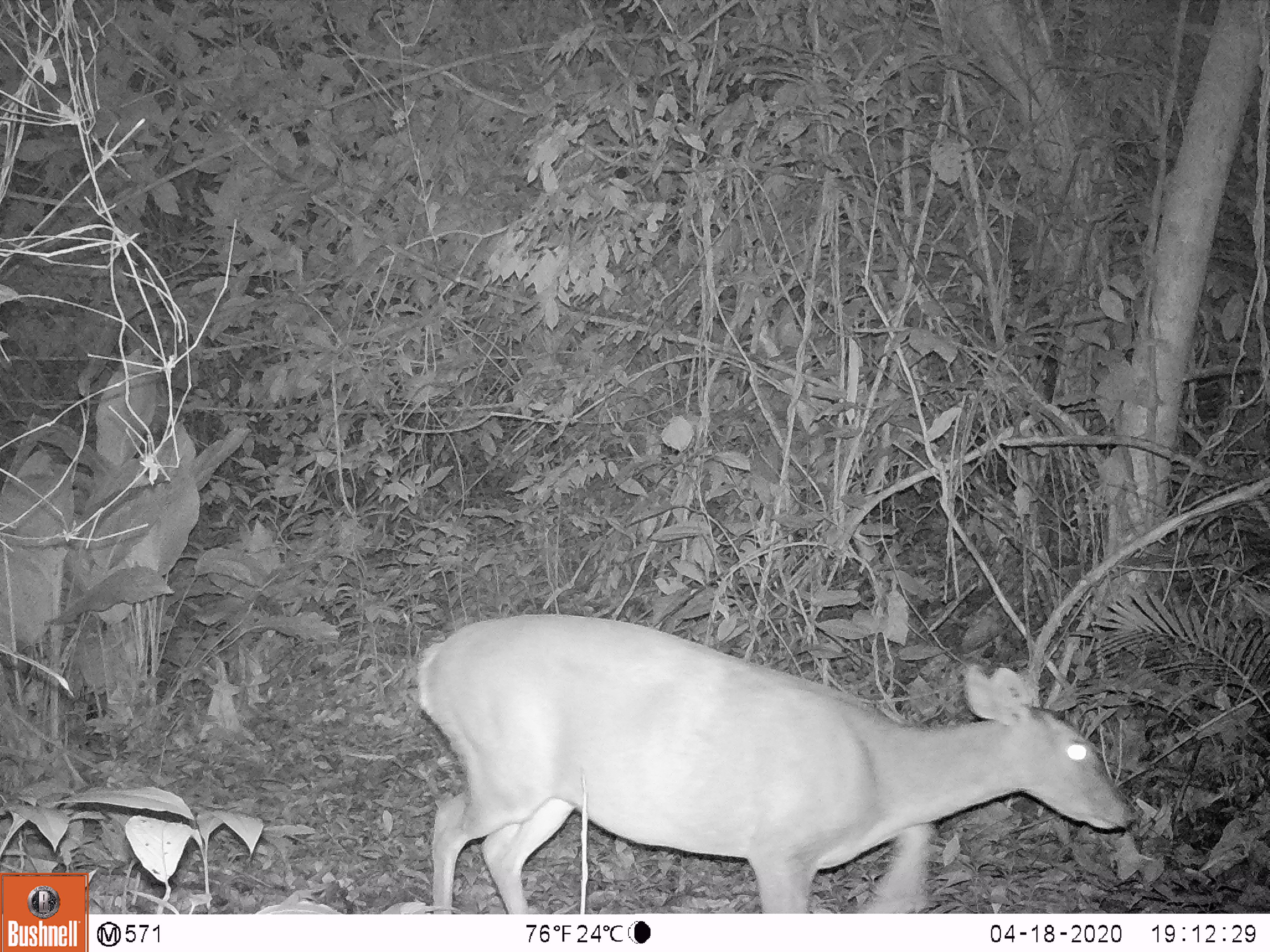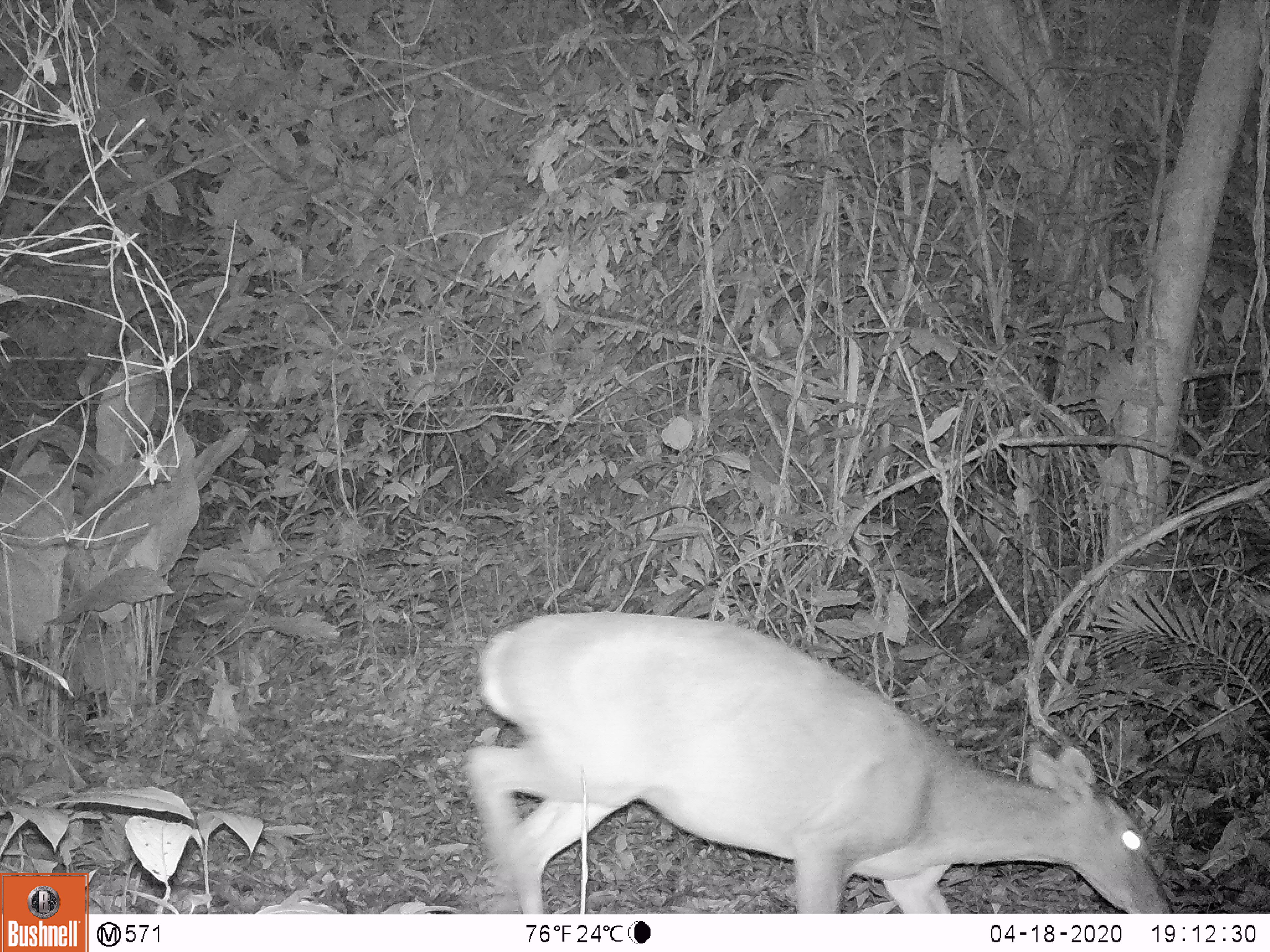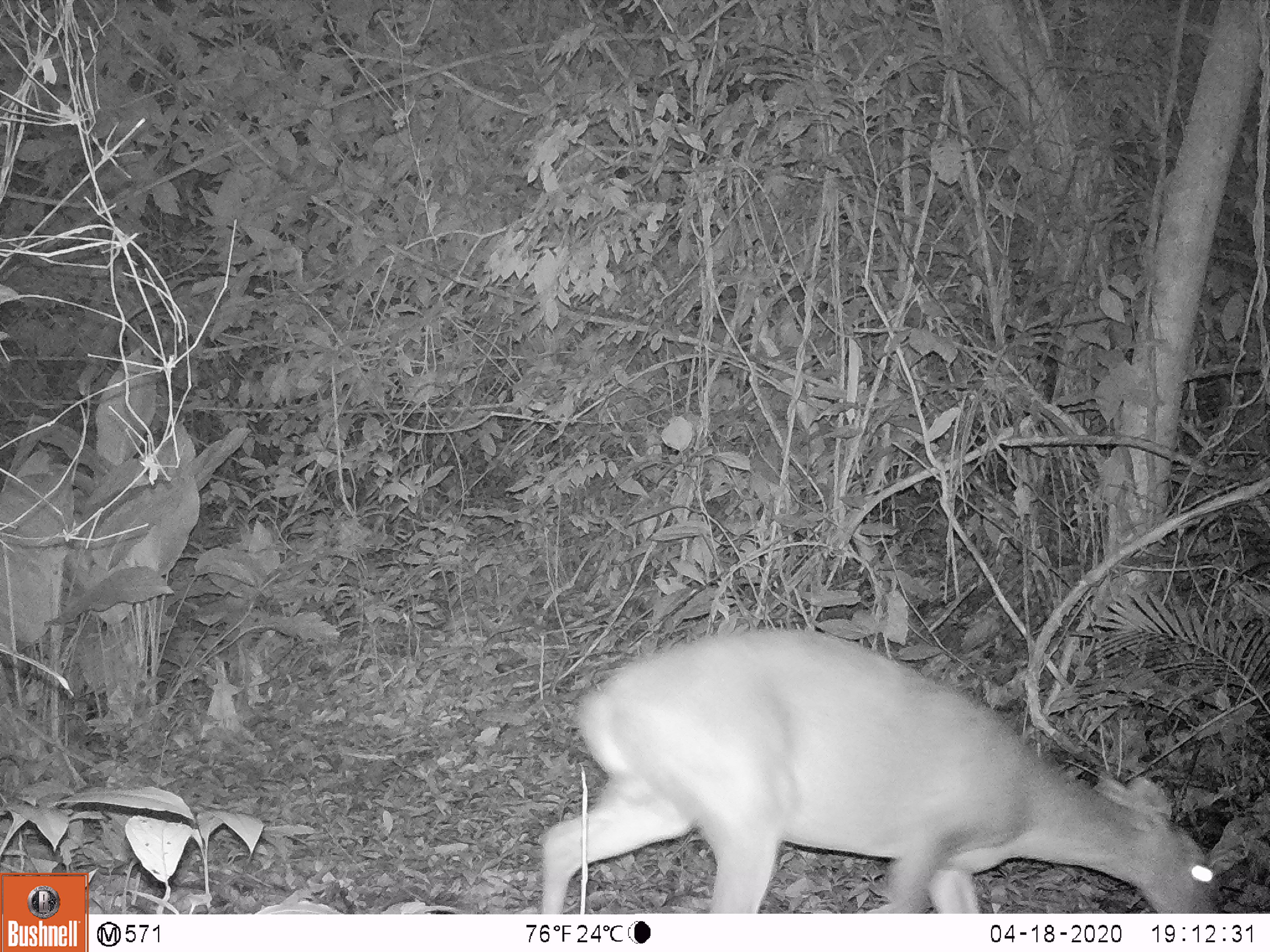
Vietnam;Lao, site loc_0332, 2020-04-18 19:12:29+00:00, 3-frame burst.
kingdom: Animalia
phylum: Chordata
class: Mammalia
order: Artiodactyla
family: Cervidae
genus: Muntiacus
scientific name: Muntiacus vuquangensis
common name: large-antlered muntjac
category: large antlered muntjac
Large antlered muntjac (large-antlered muntjac) (Muntiacus vuquangensis). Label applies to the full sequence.